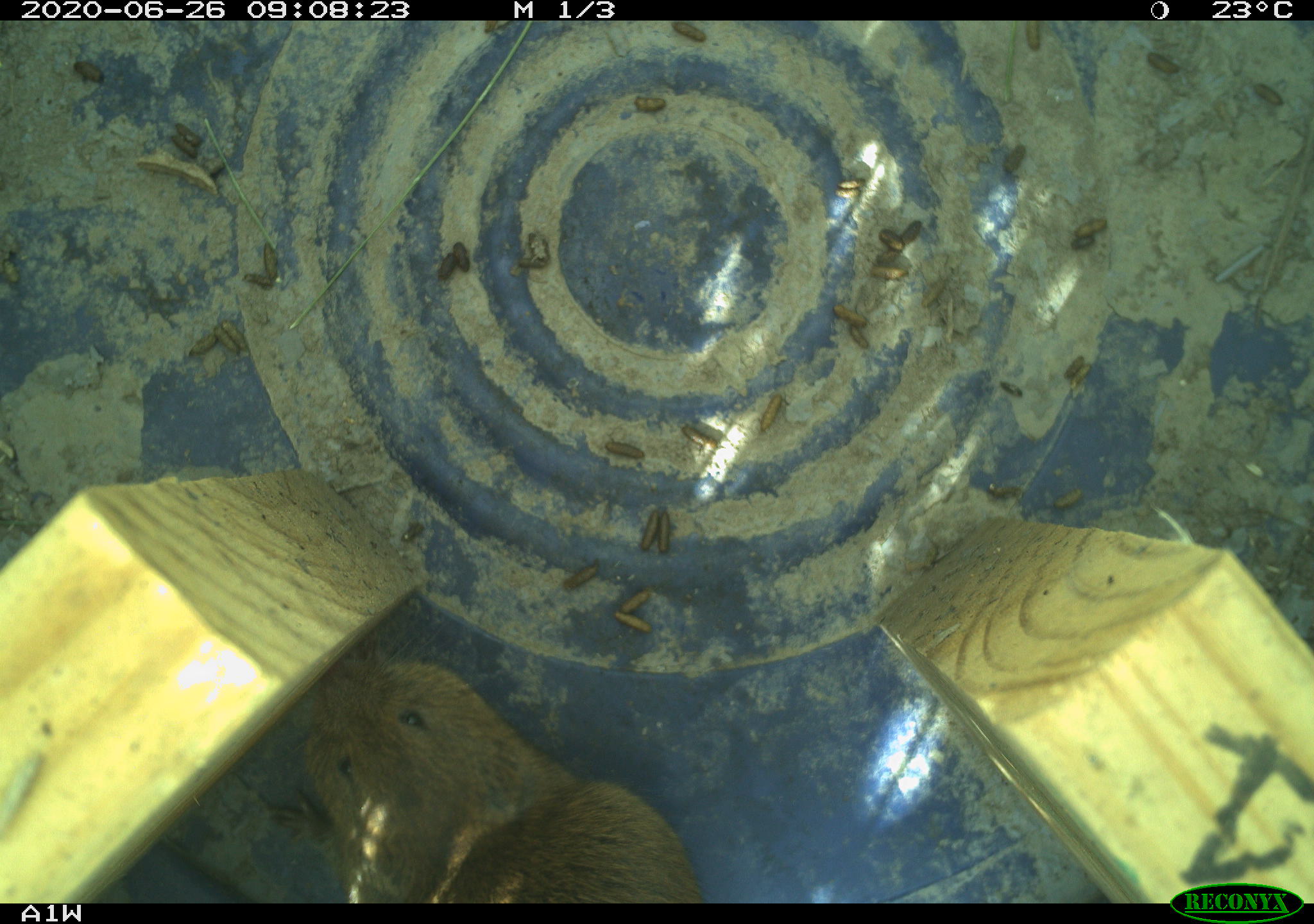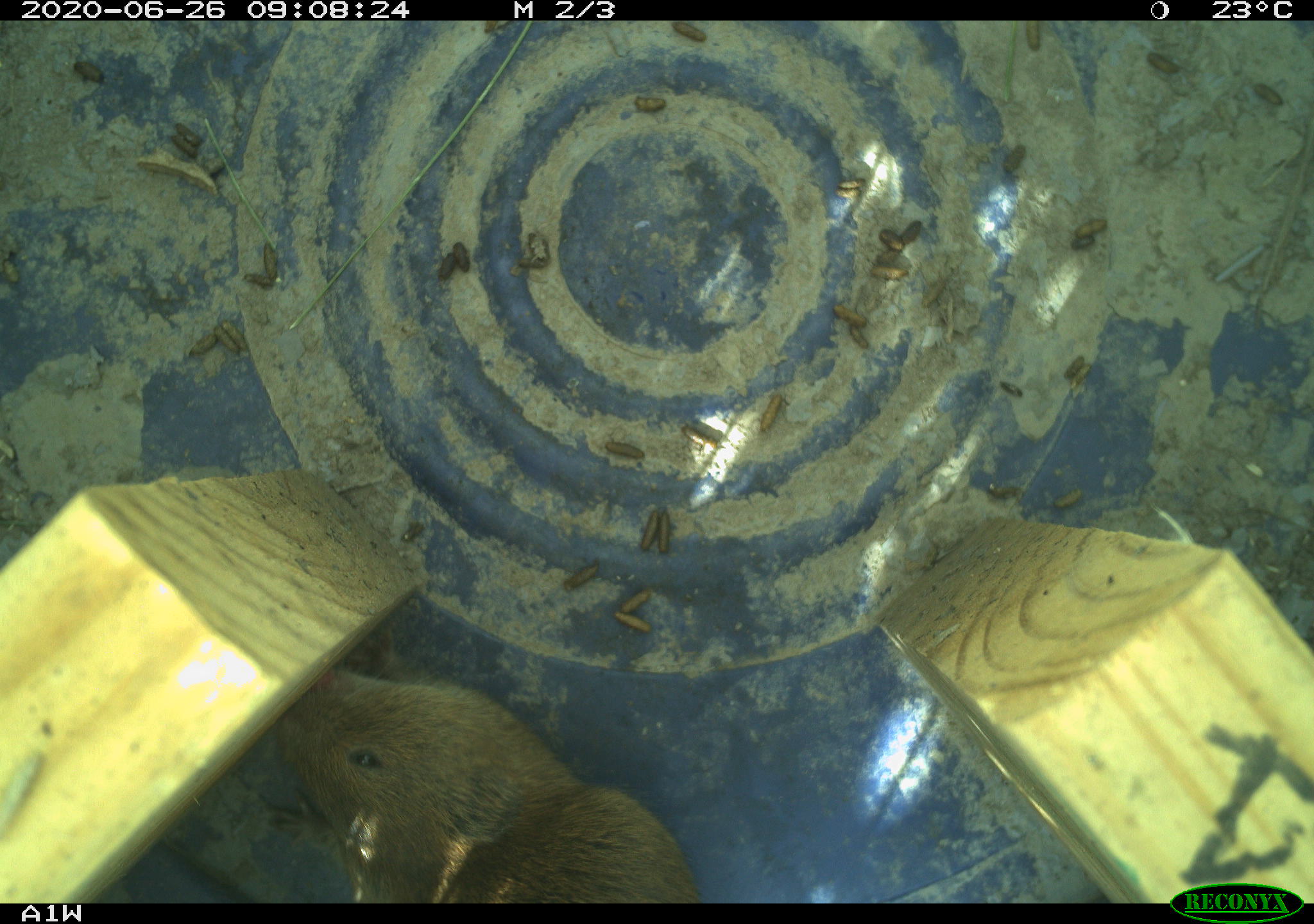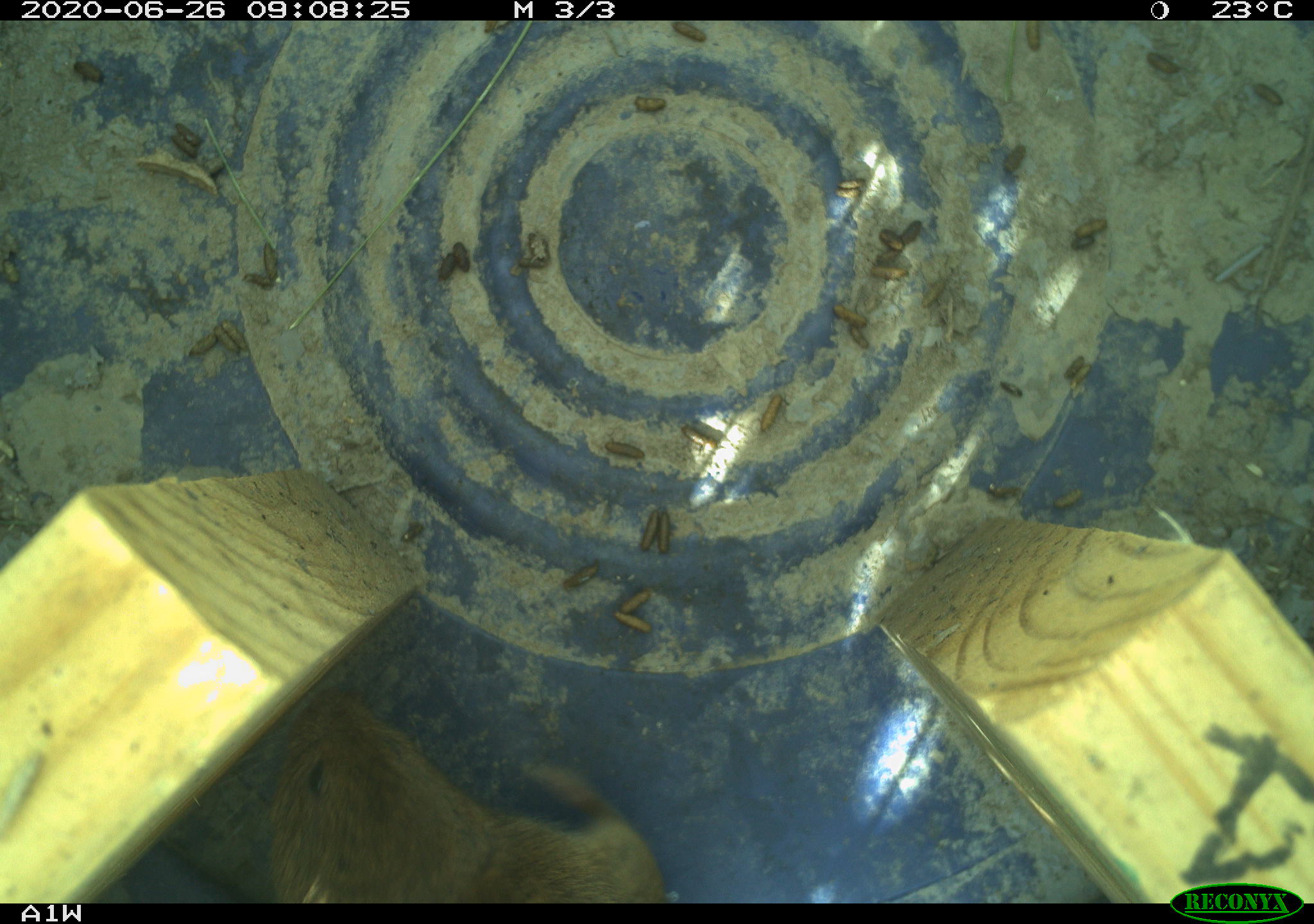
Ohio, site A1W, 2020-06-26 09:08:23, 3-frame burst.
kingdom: Animalia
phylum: Chordata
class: Mammalia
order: Rodentia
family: Cricetidae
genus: Microtus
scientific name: Microtus pennsylvanicus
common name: meadow vole